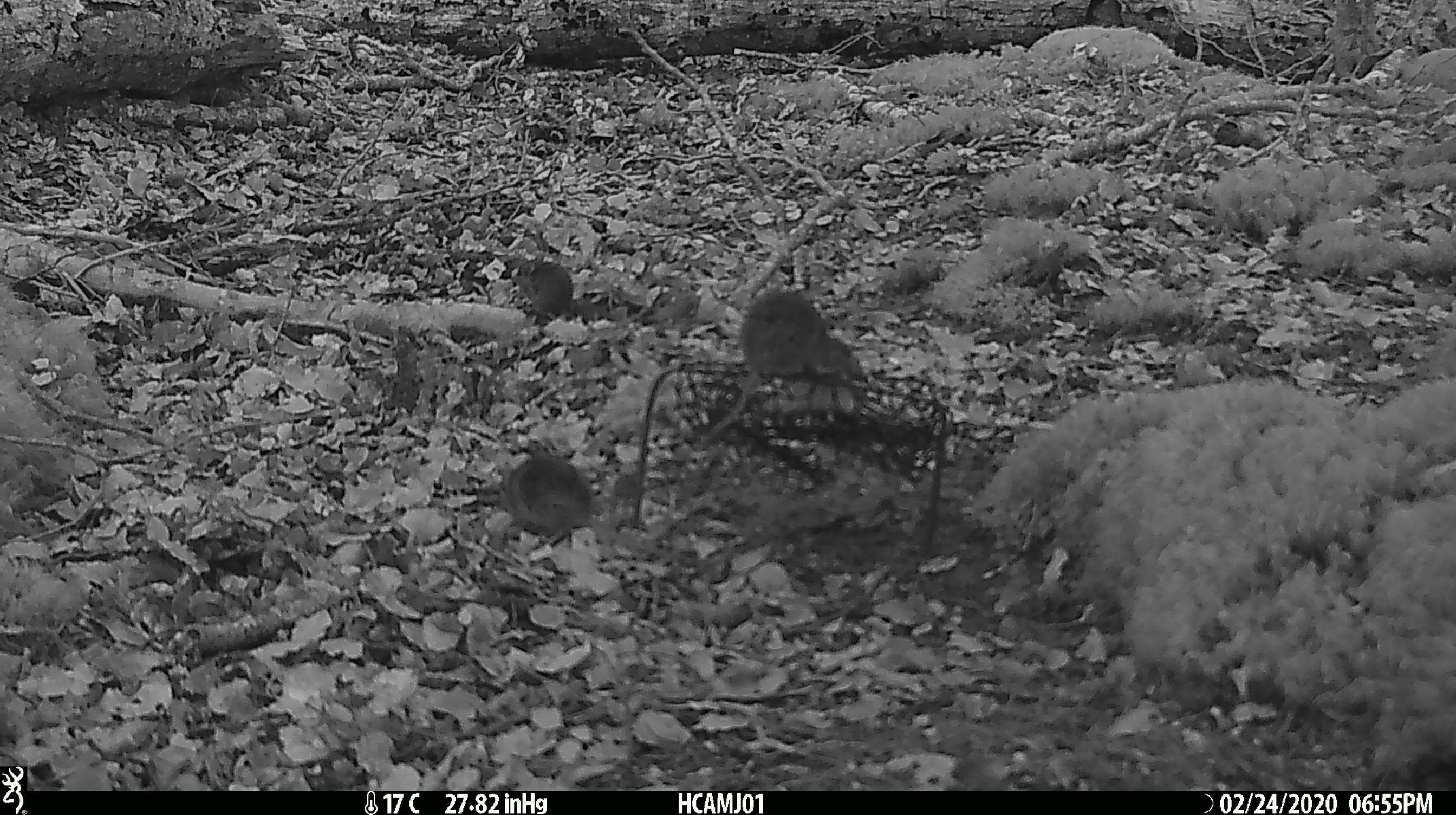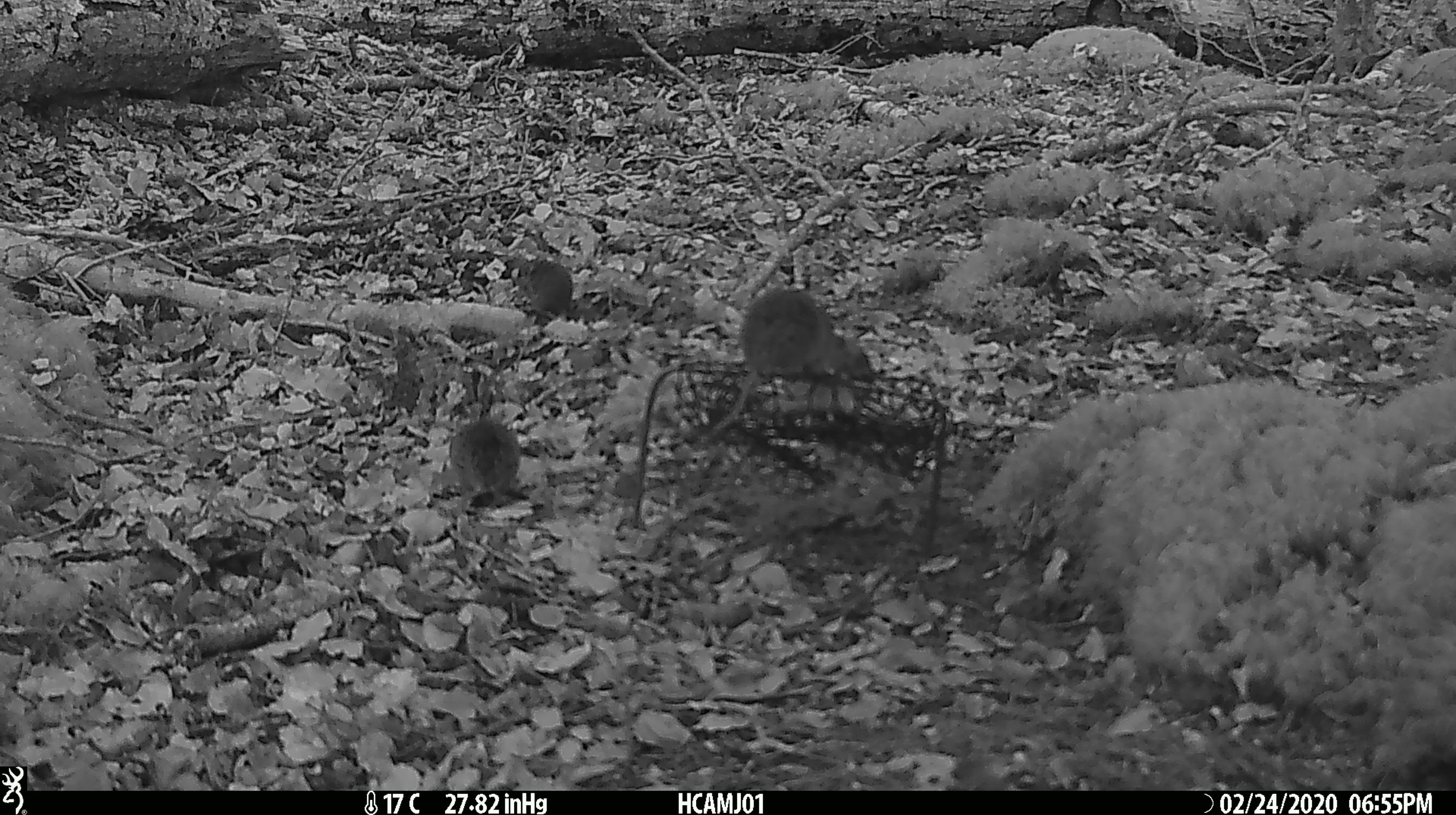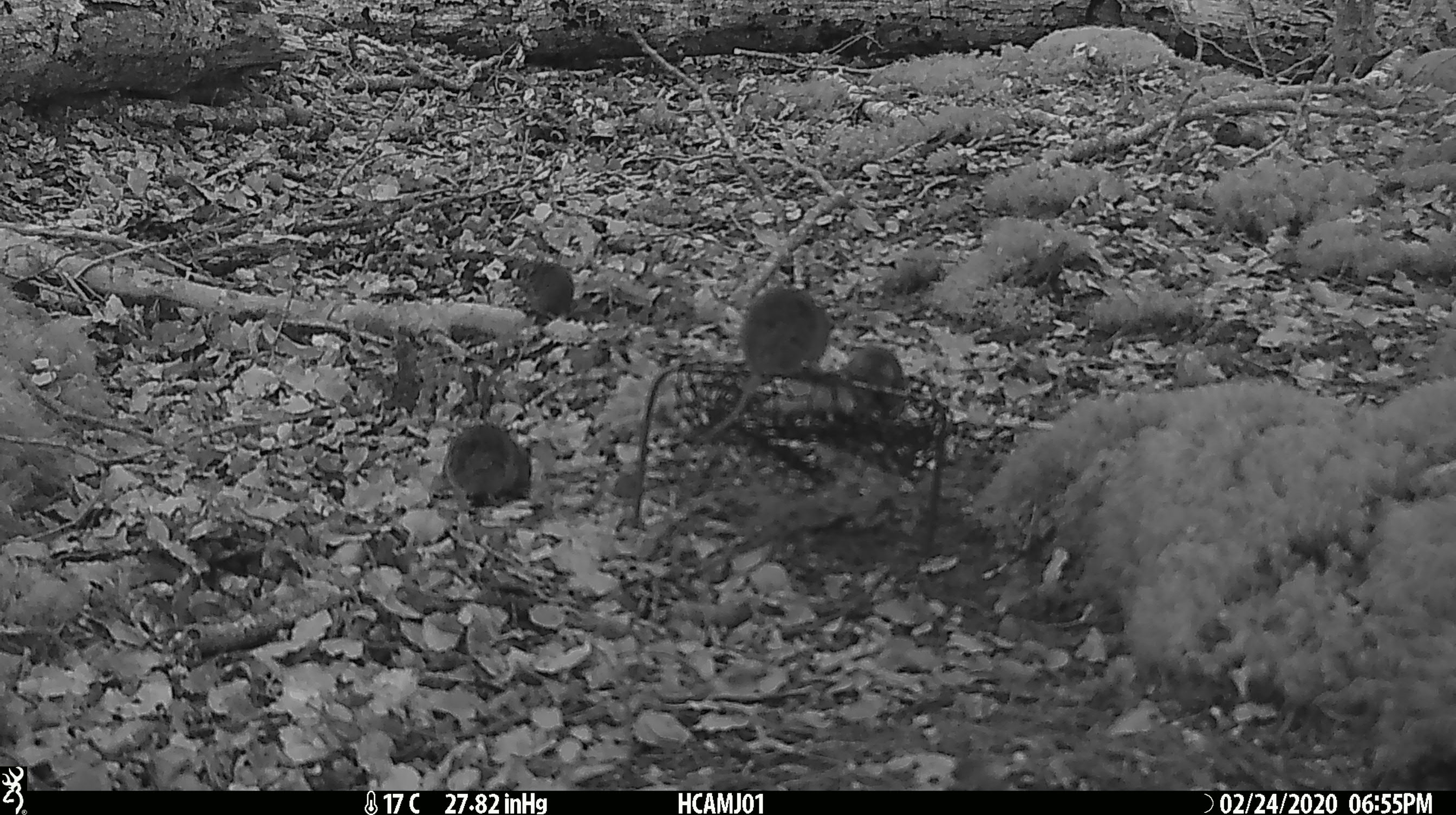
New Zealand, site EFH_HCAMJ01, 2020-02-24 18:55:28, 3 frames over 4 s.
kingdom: Animalia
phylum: Chordata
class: Mammalia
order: Rodentia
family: Muridae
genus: Mus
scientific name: Mus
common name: mouse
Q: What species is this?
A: Mouse (Mus).